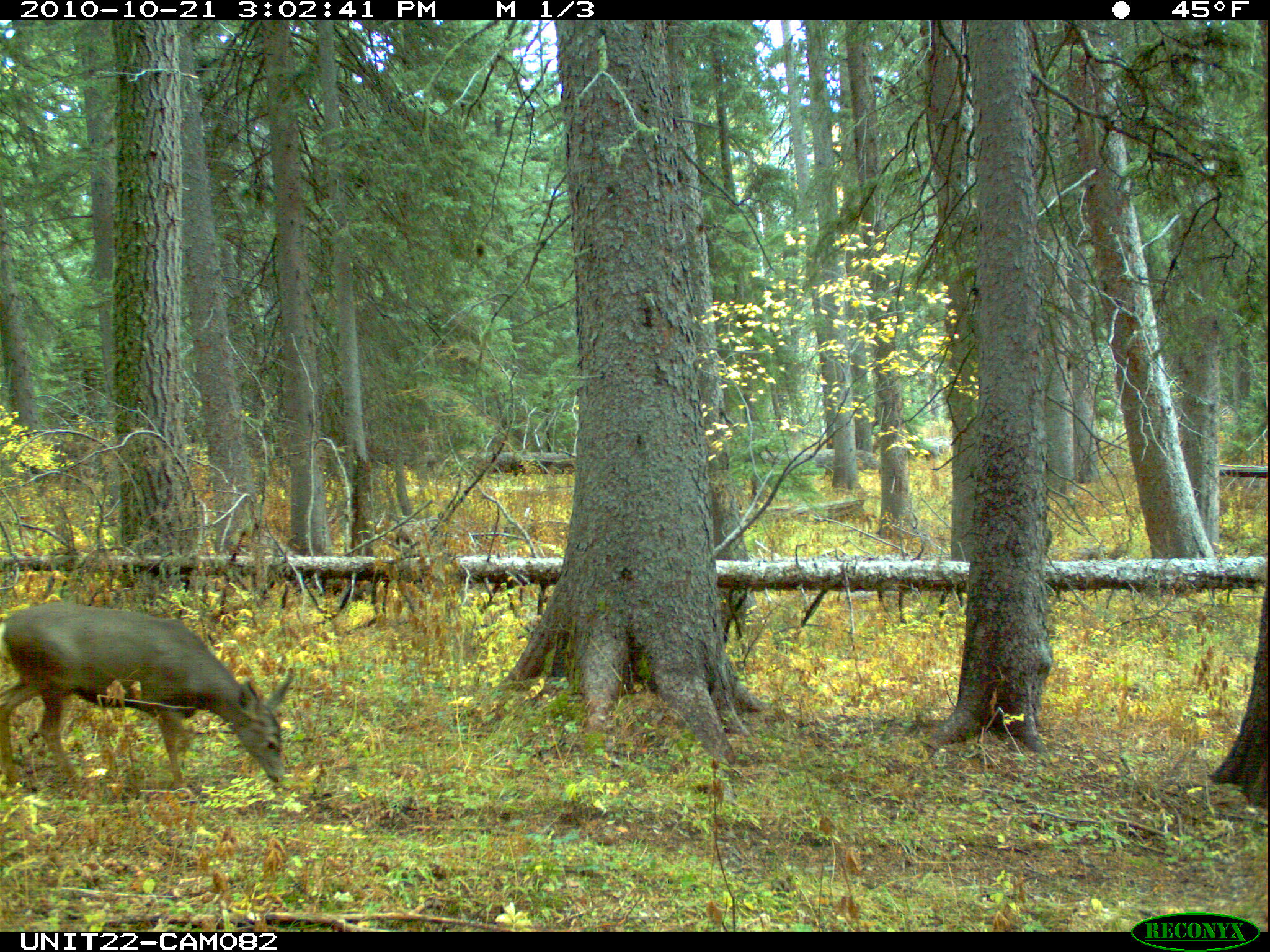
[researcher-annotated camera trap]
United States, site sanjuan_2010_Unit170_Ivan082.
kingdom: Animalia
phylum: Chordata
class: Mammalia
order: Artiodactyla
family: Cervidae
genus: Odocoileus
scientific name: Odocoileus hemionus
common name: mule deer